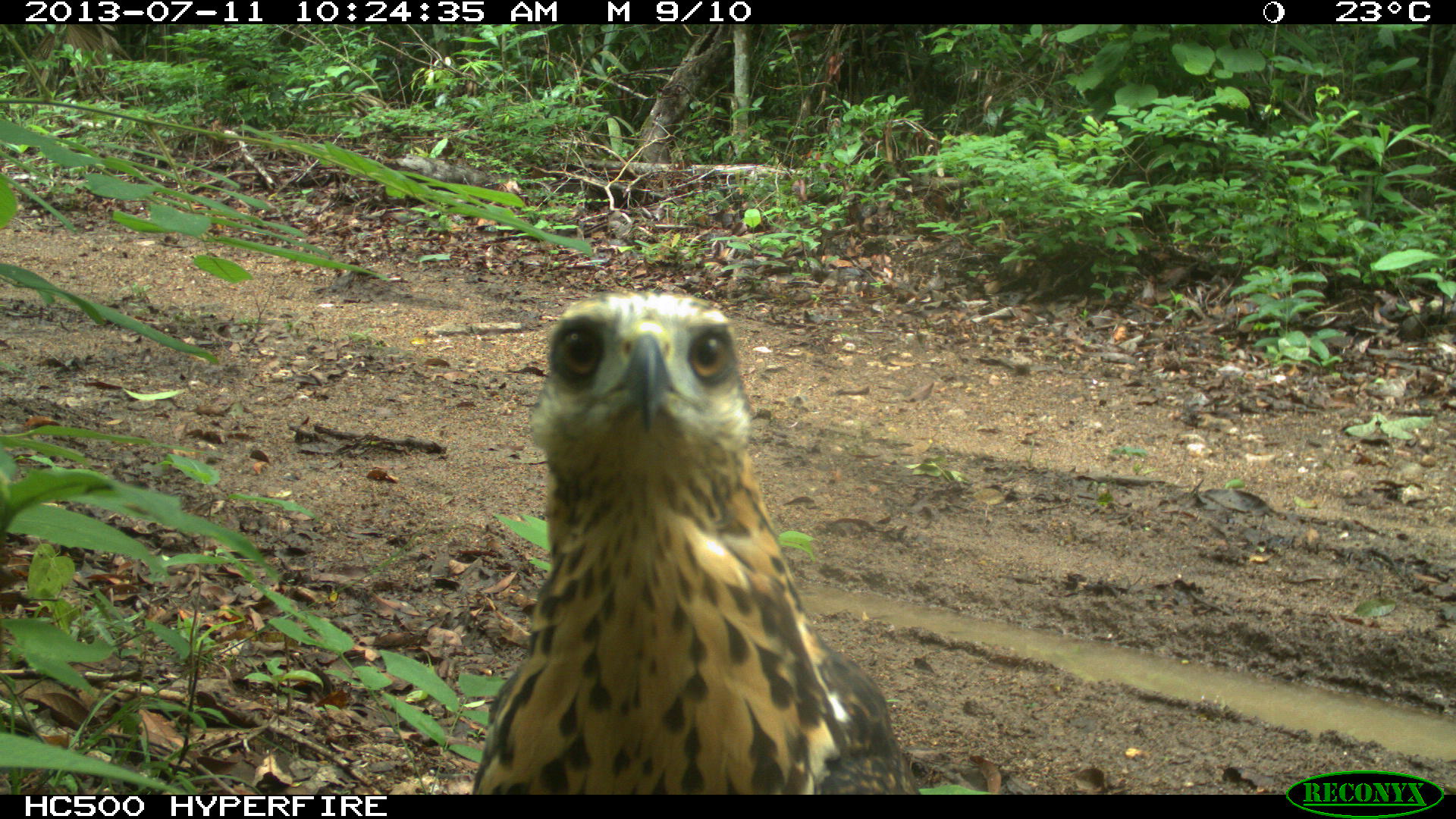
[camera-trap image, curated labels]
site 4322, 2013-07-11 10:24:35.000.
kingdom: Animalia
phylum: Chordata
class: Aves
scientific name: Aves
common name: birds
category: unknown raptor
Unknown raptor (birds) (Aves), count 1.